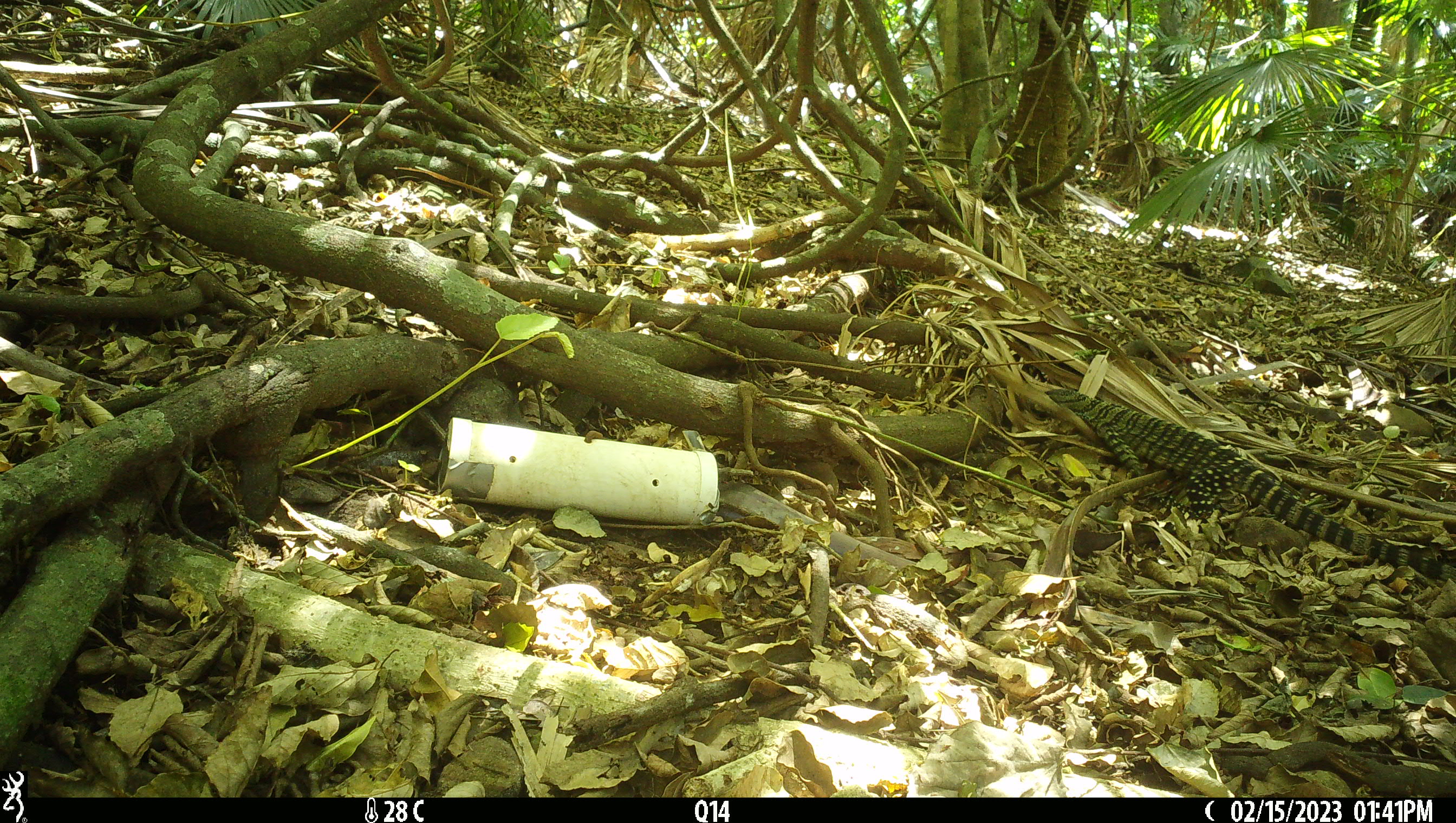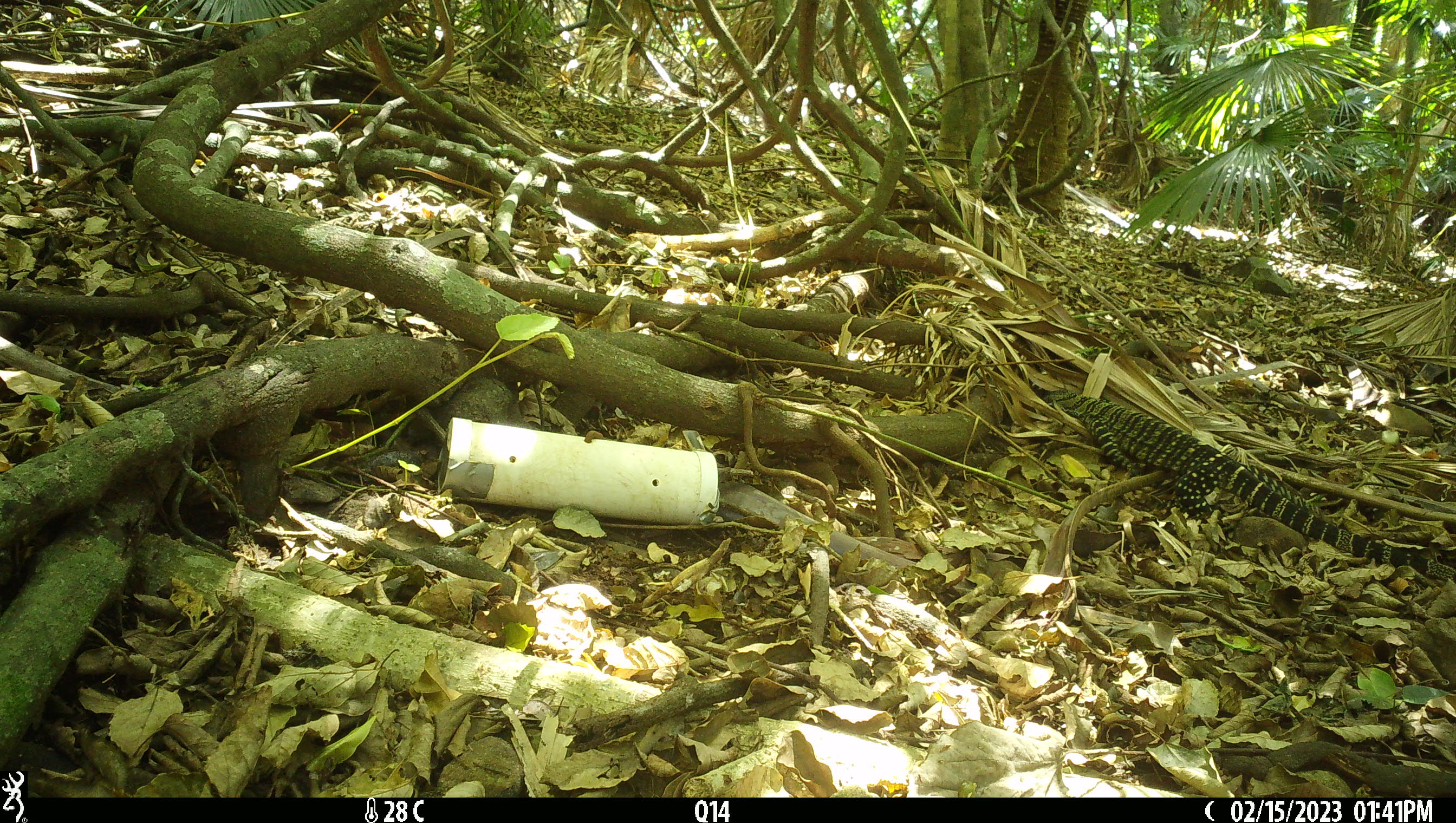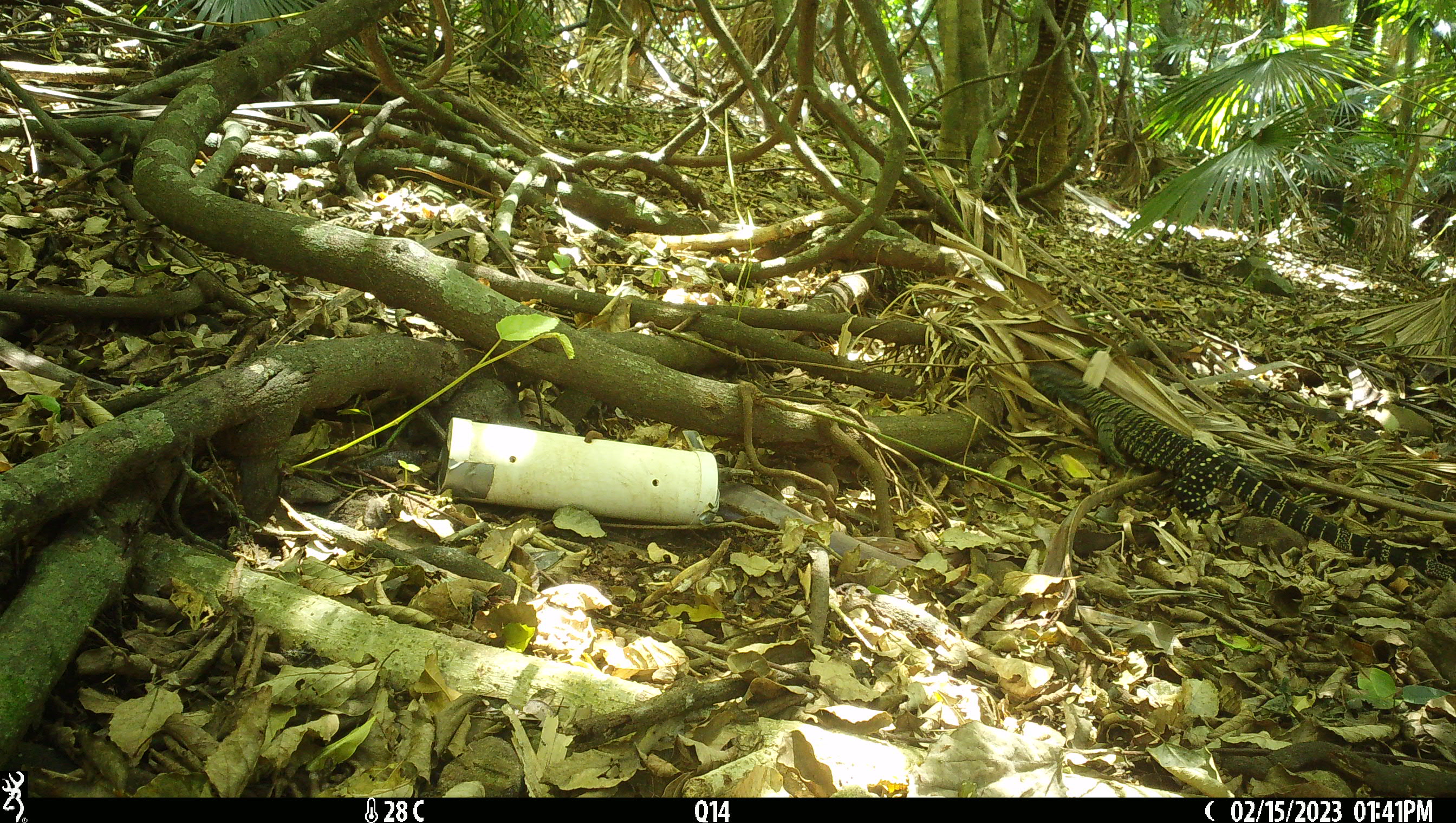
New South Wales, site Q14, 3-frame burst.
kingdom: Animalia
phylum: Chordata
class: Reptilia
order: Squamata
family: Varanidae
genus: Varanus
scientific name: Varanus varius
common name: lace monitor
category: goanna